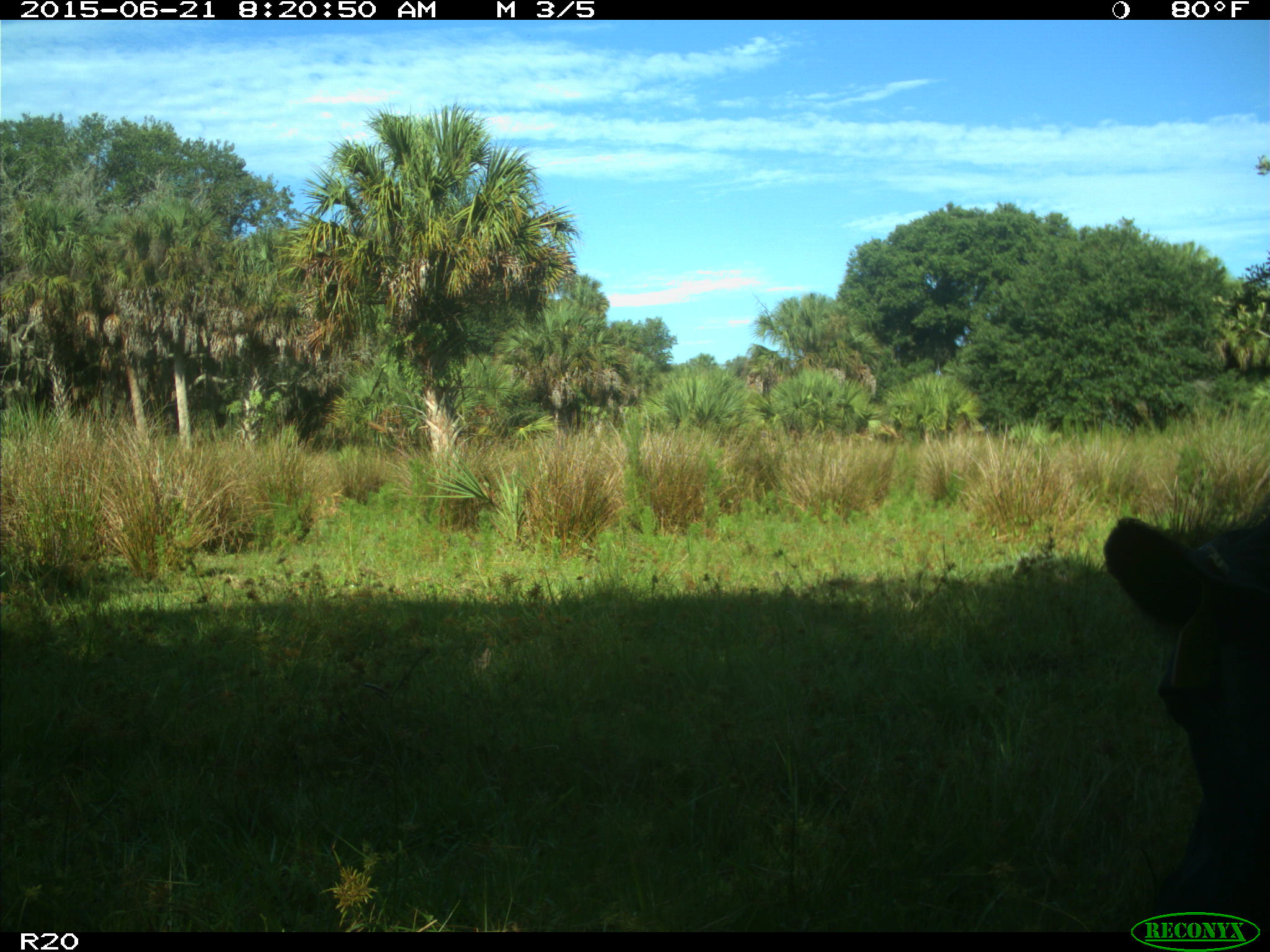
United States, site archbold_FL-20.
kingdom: Animalia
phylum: Chordata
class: Mammalia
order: Artiodactyla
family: Bovidae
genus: Bos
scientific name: Bos taurus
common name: domestic cow